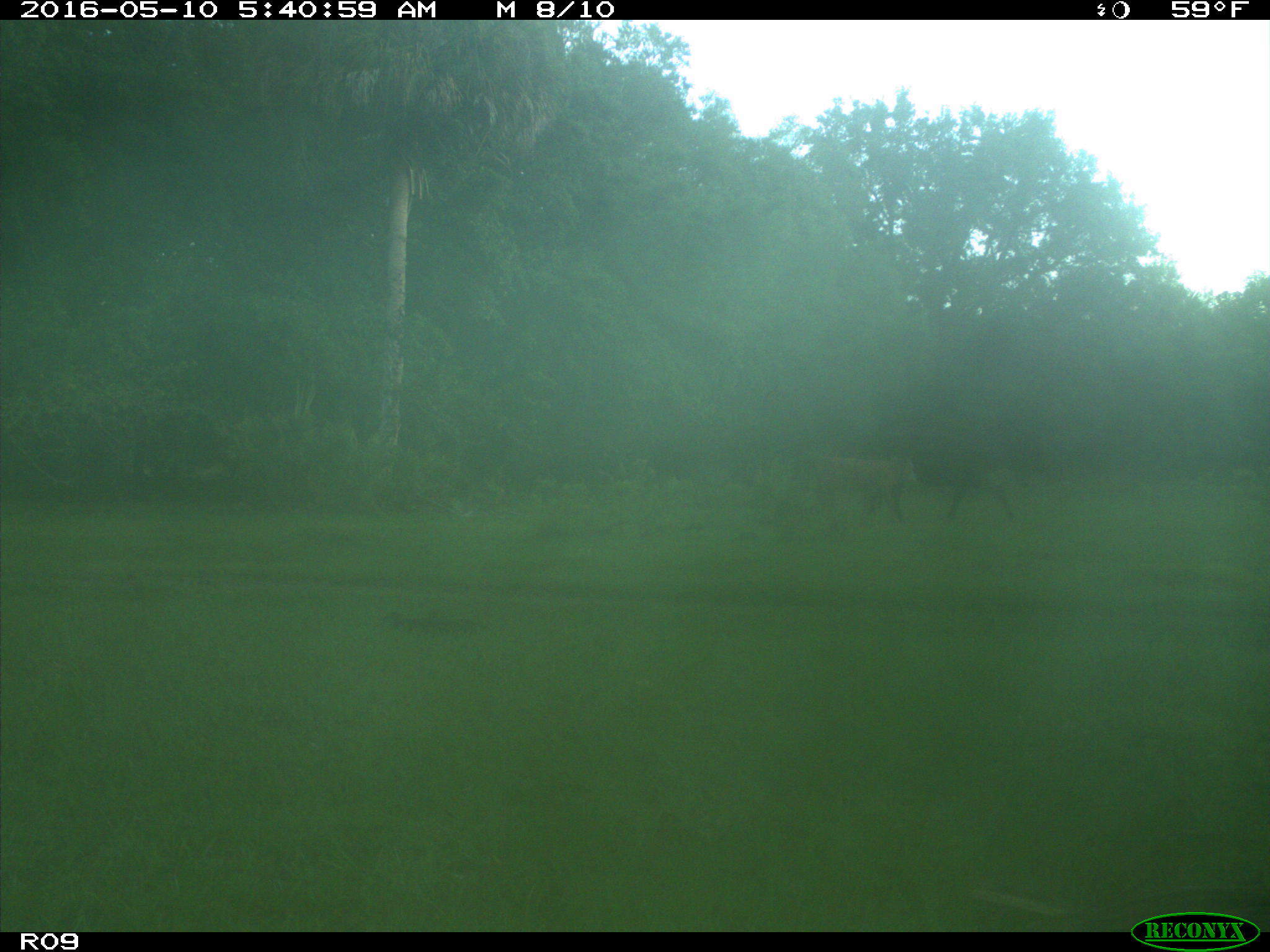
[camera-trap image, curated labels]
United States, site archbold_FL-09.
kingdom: Animalia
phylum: Chordata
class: Mammalia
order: Artiodactyla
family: Bovidae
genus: Bos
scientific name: Bos taurus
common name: domestic cow